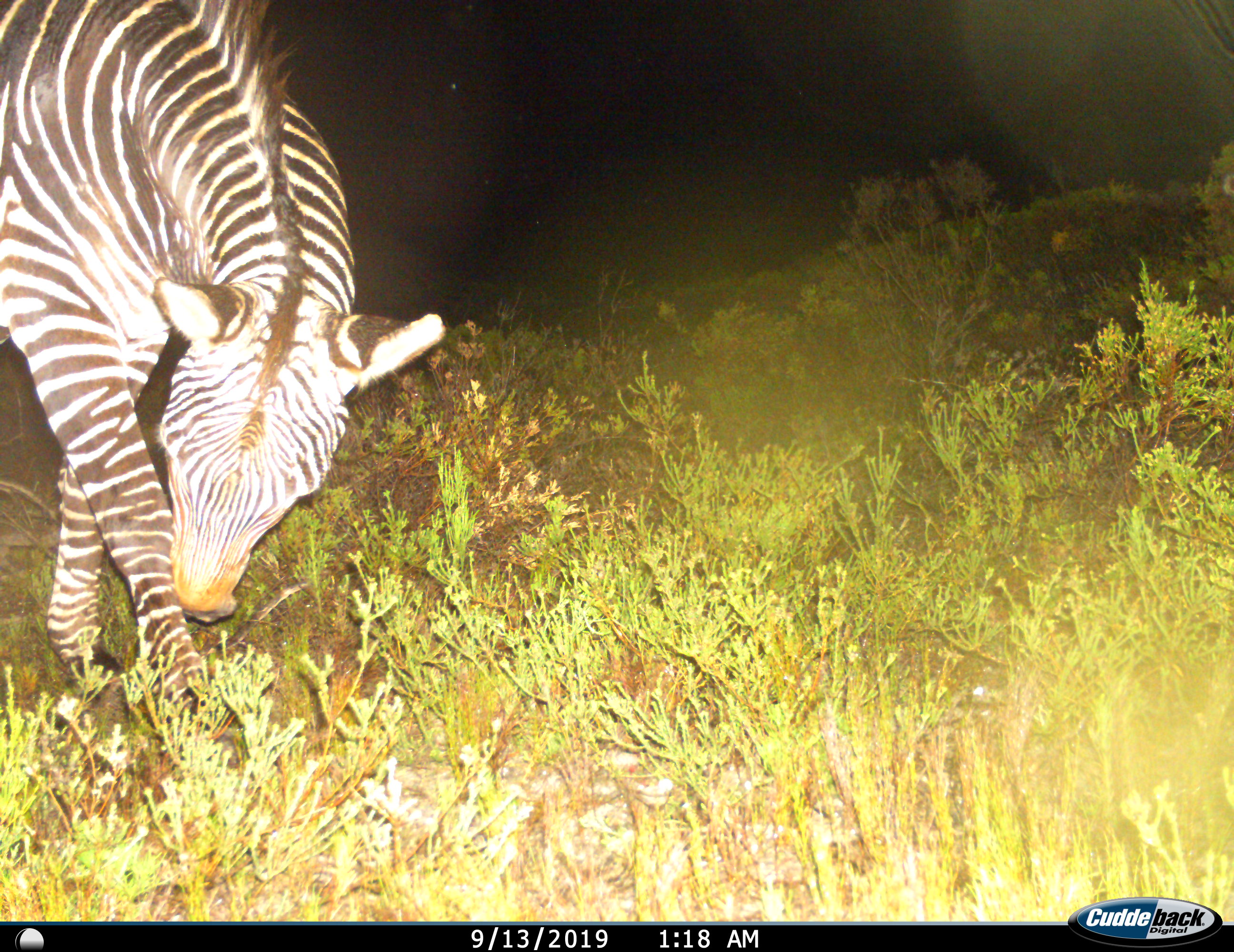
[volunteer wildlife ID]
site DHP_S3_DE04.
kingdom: Animalia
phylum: Chordata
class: Mammalia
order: Perissodactyla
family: Equidae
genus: Equus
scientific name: Equus zebra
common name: mountain zebra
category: zebramountain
Zebramountain (mountain zebra) (Equus zebra), count 1. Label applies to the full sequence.